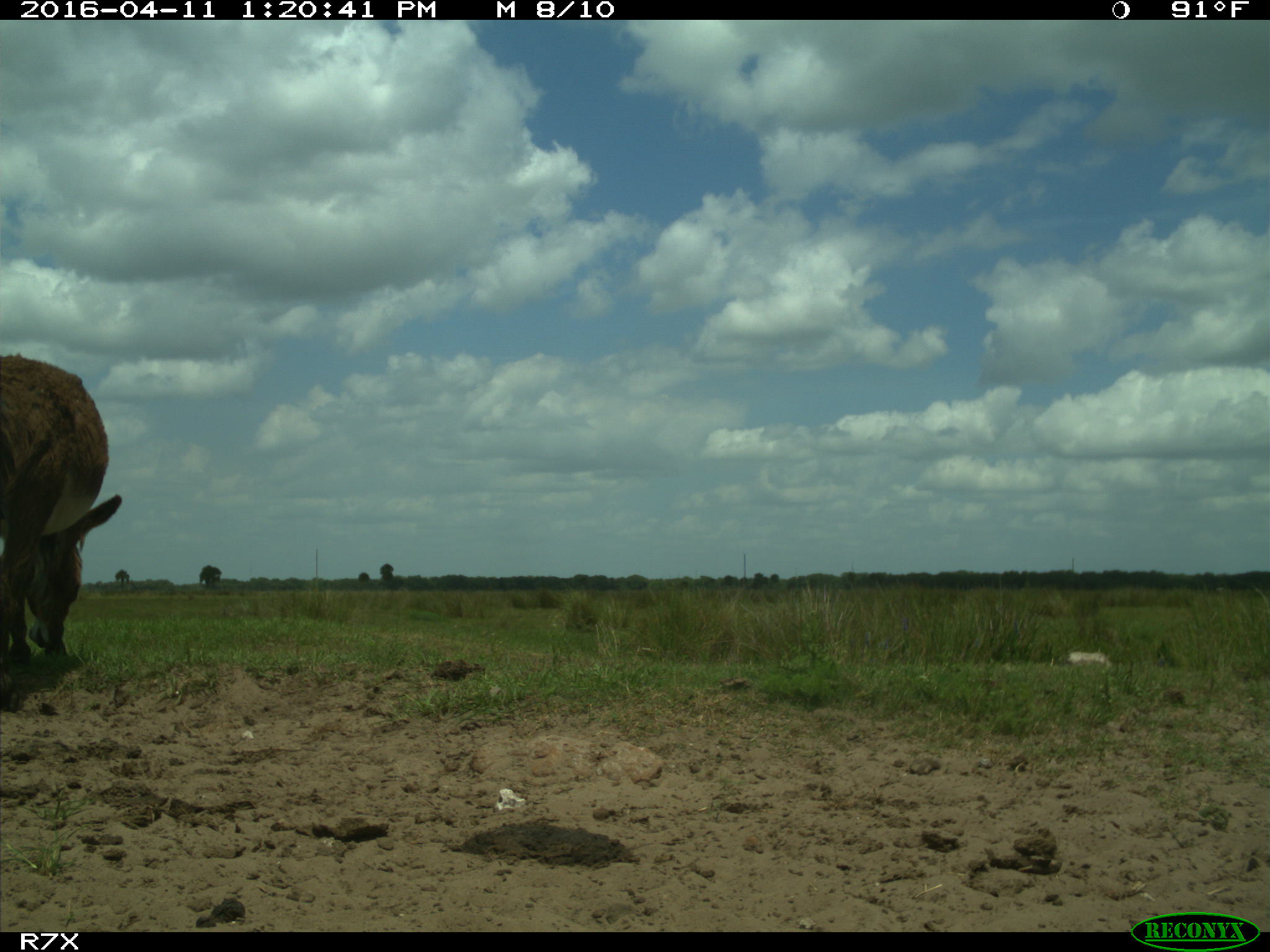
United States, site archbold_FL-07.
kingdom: Animalia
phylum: Chordata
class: Mammalia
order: Artiodactyla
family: Bovidae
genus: Bos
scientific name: Bos taurus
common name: domestic cow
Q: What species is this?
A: Bos taurus (domestic cow).